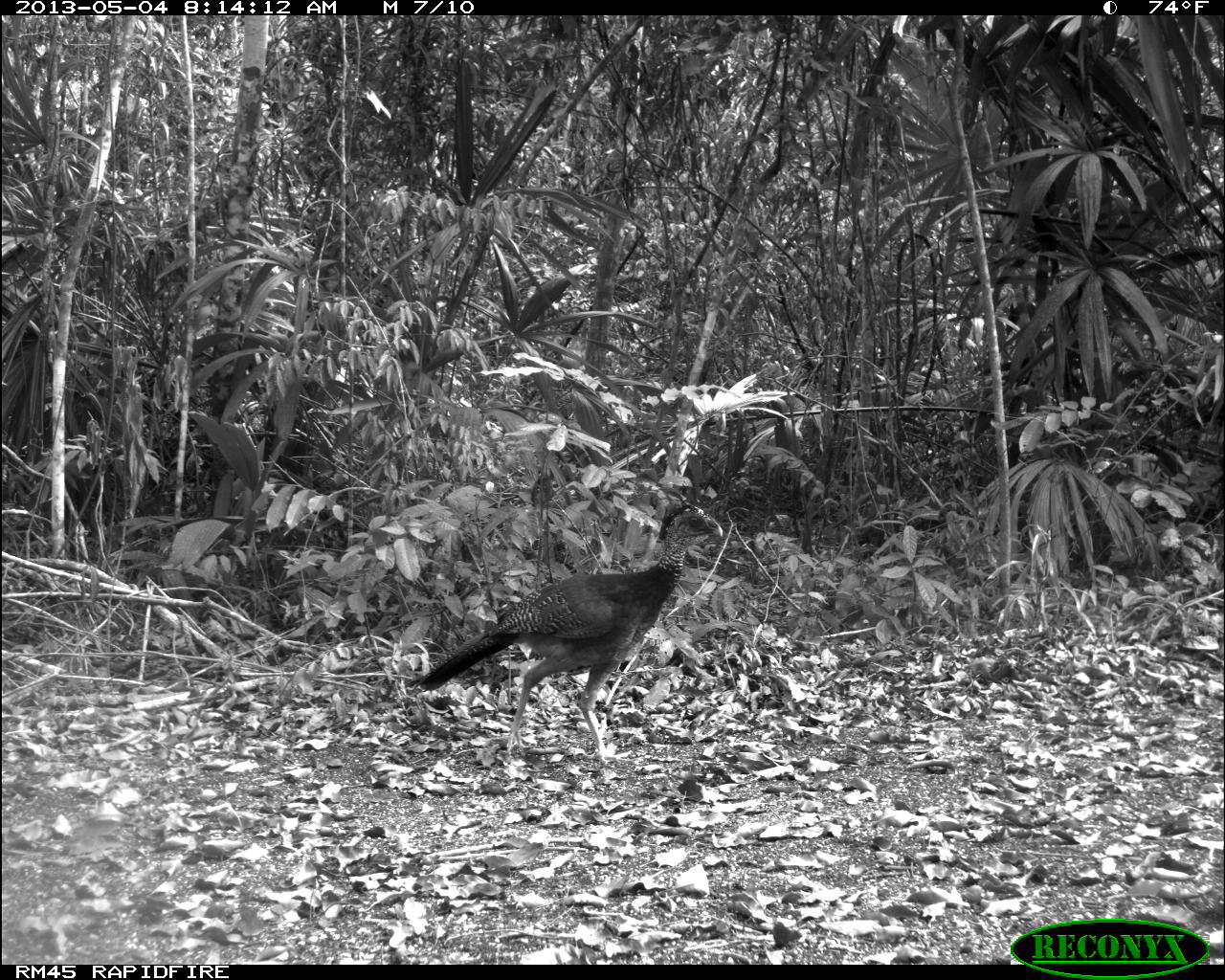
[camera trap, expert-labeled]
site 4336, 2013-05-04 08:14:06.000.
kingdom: Animalia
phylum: Chordata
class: Aves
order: Galliformes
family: Cracidae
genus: Crax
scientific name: Crax rubra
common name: great curassow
Crax rubra (great curassow), count 1, sex female.